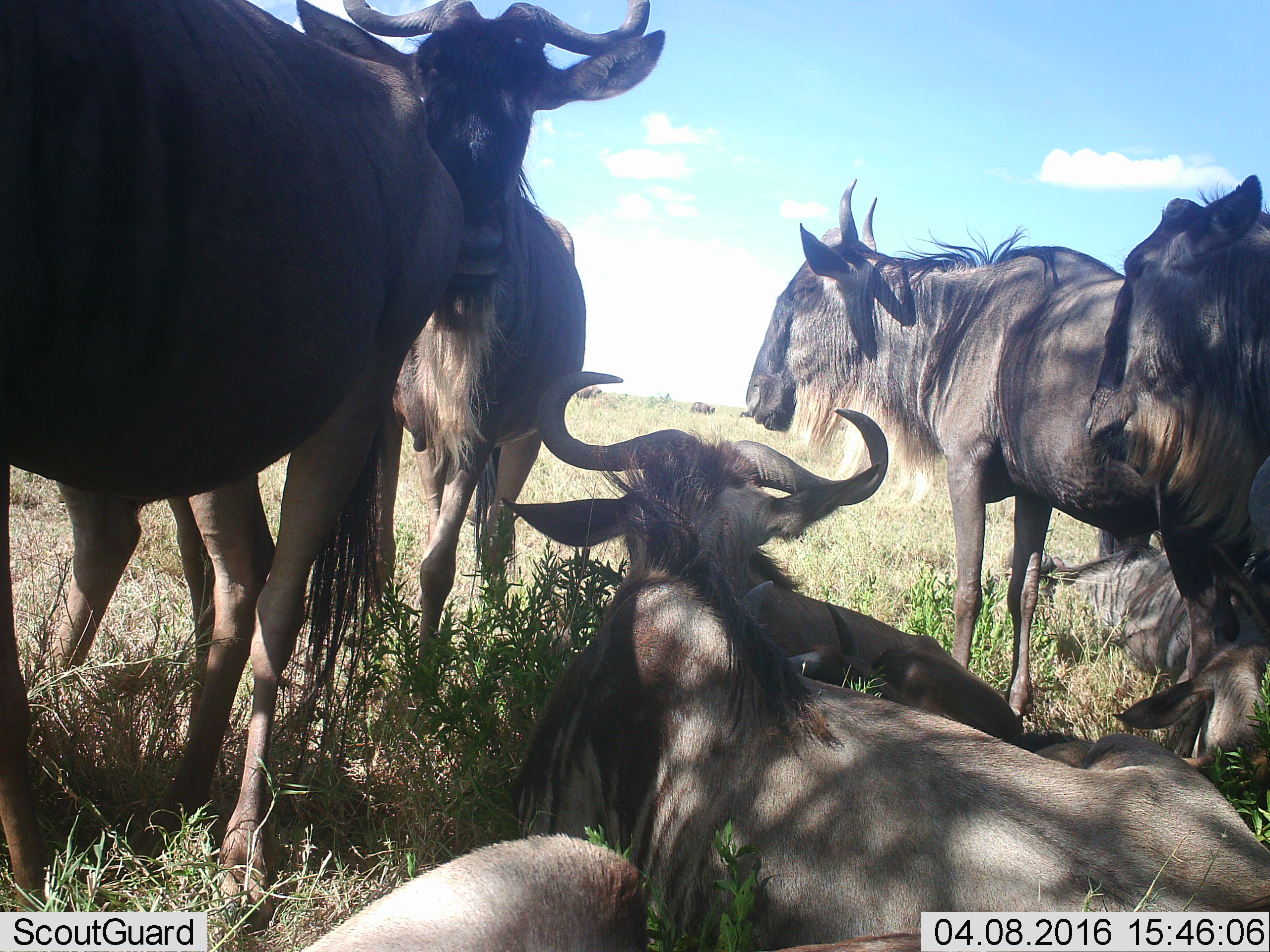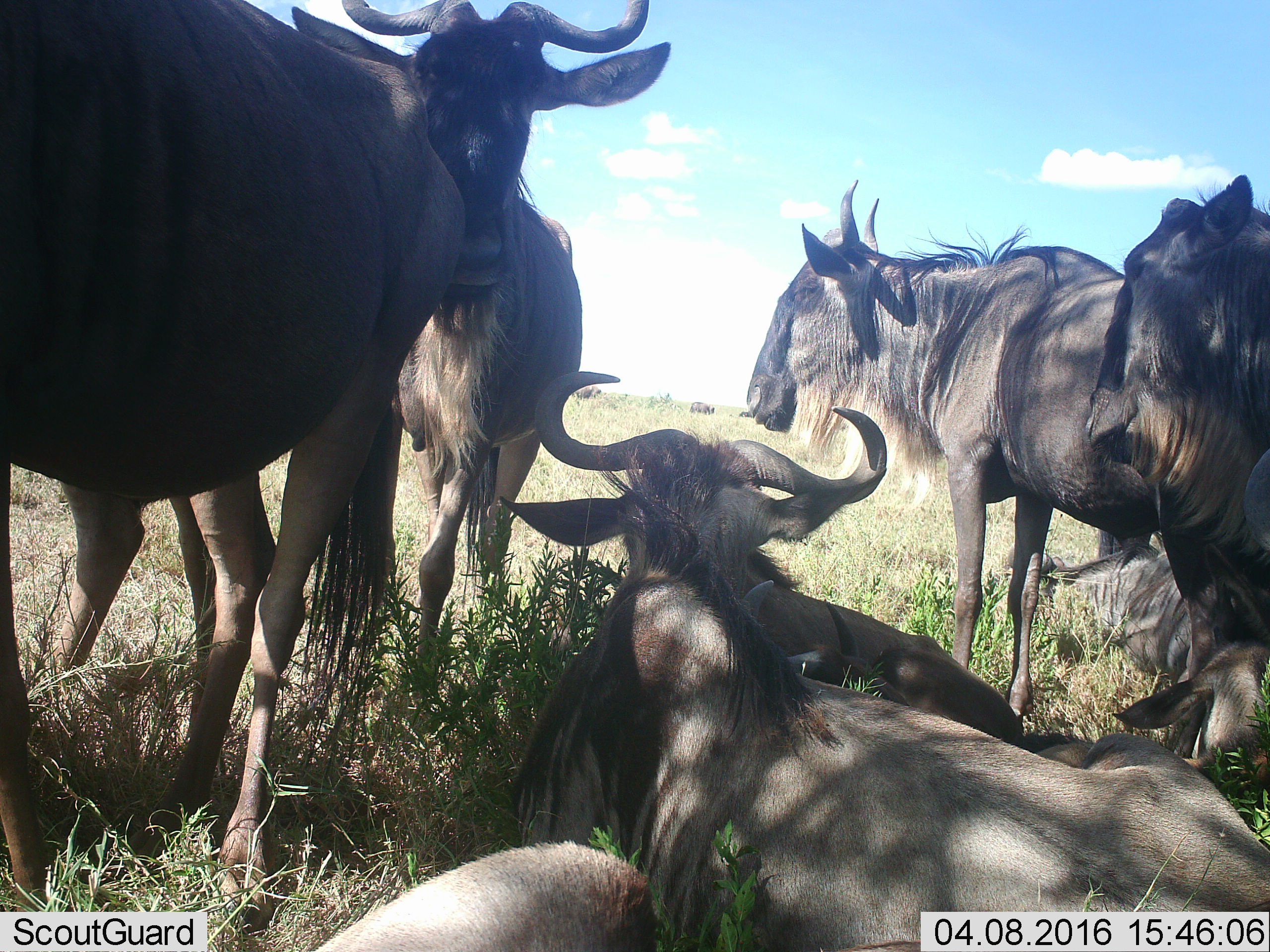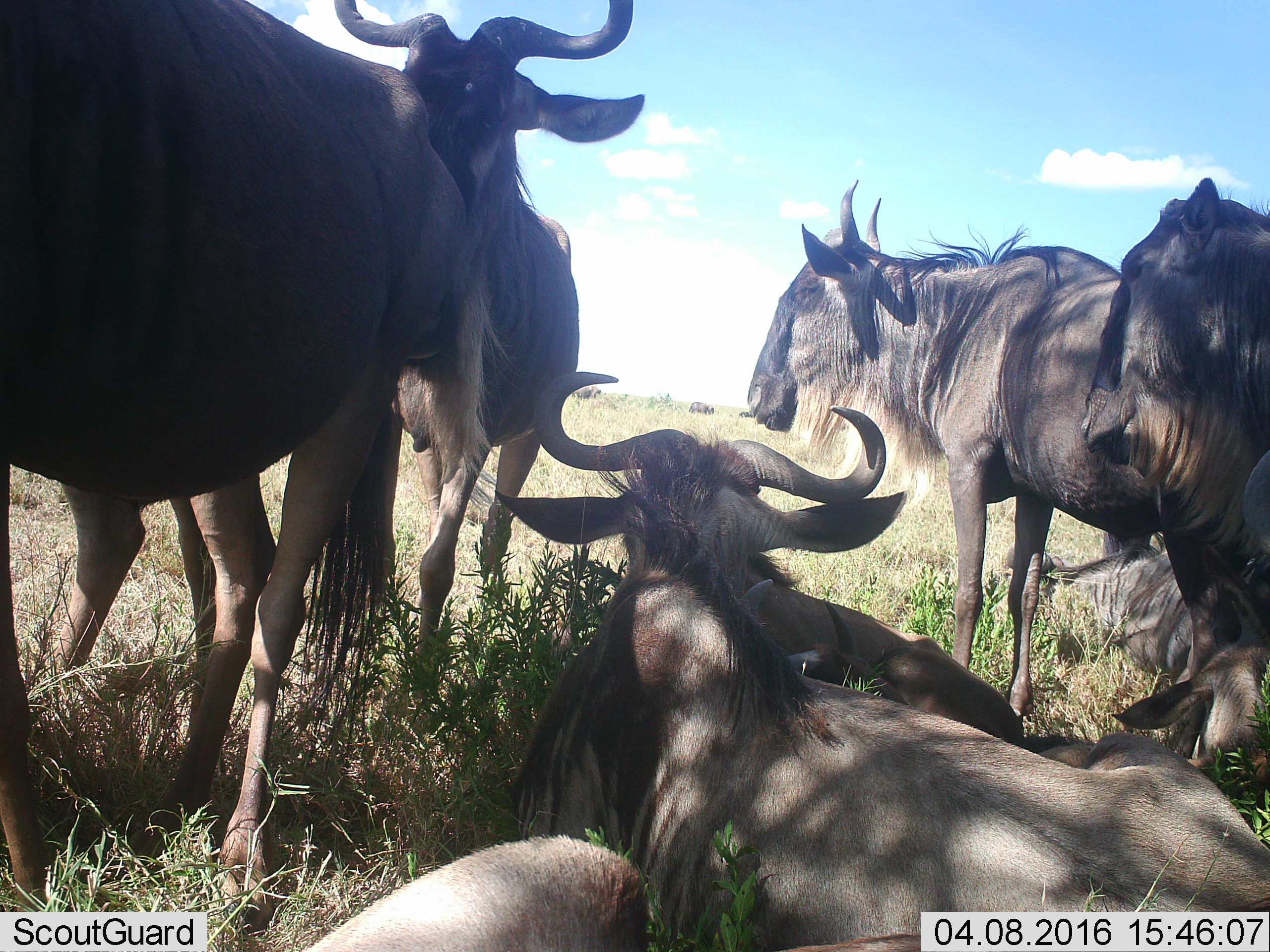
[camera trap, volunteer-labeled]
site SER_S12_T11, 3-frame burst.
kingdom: Animalia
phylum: Chordata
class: Mammalia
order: Artiodactyla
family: Bovidae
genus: Connochaetes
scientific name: Connochaetes taurinus taurinus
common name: blue wildebeest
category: wildebeestblue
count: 7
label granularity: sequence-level